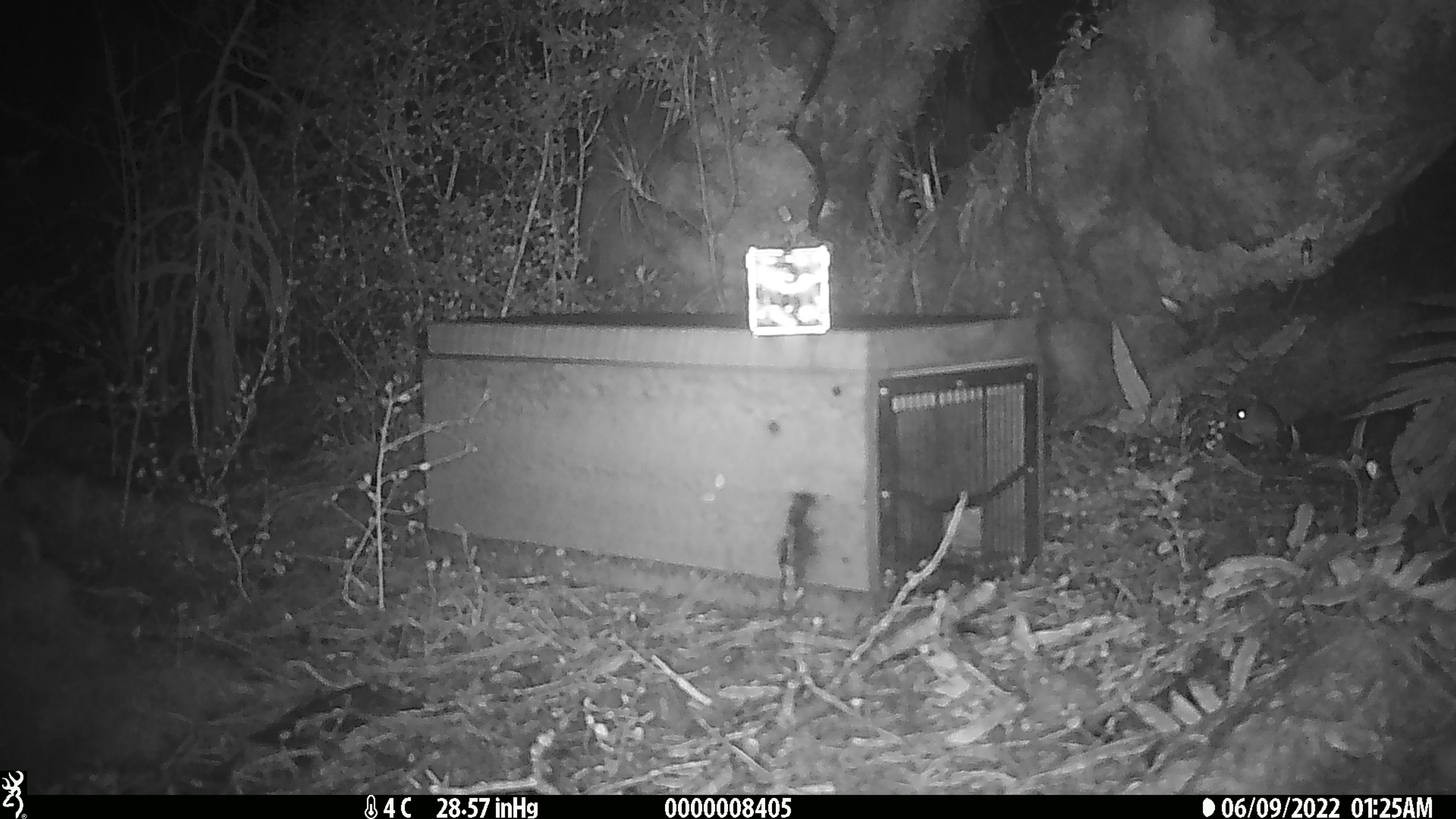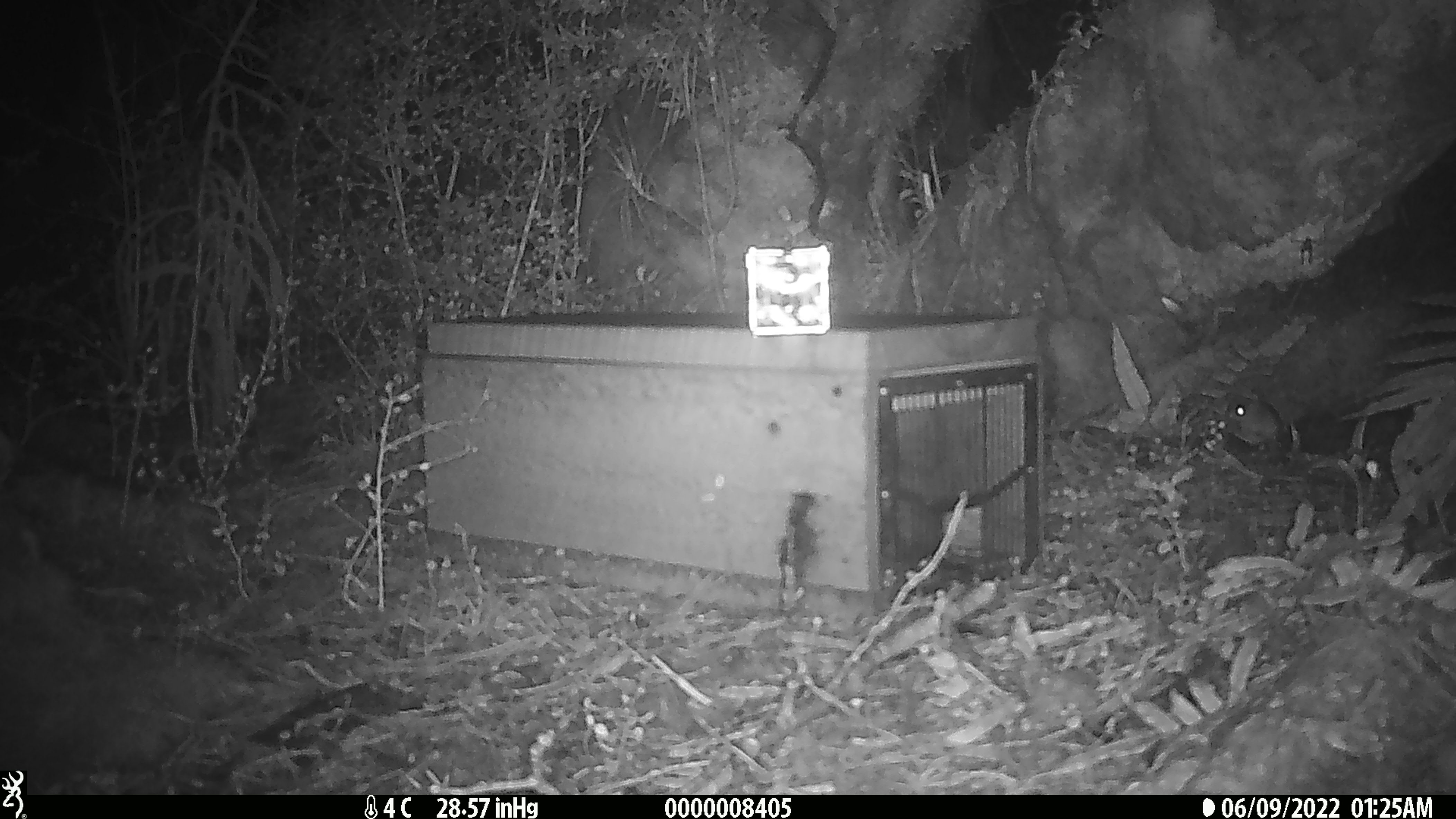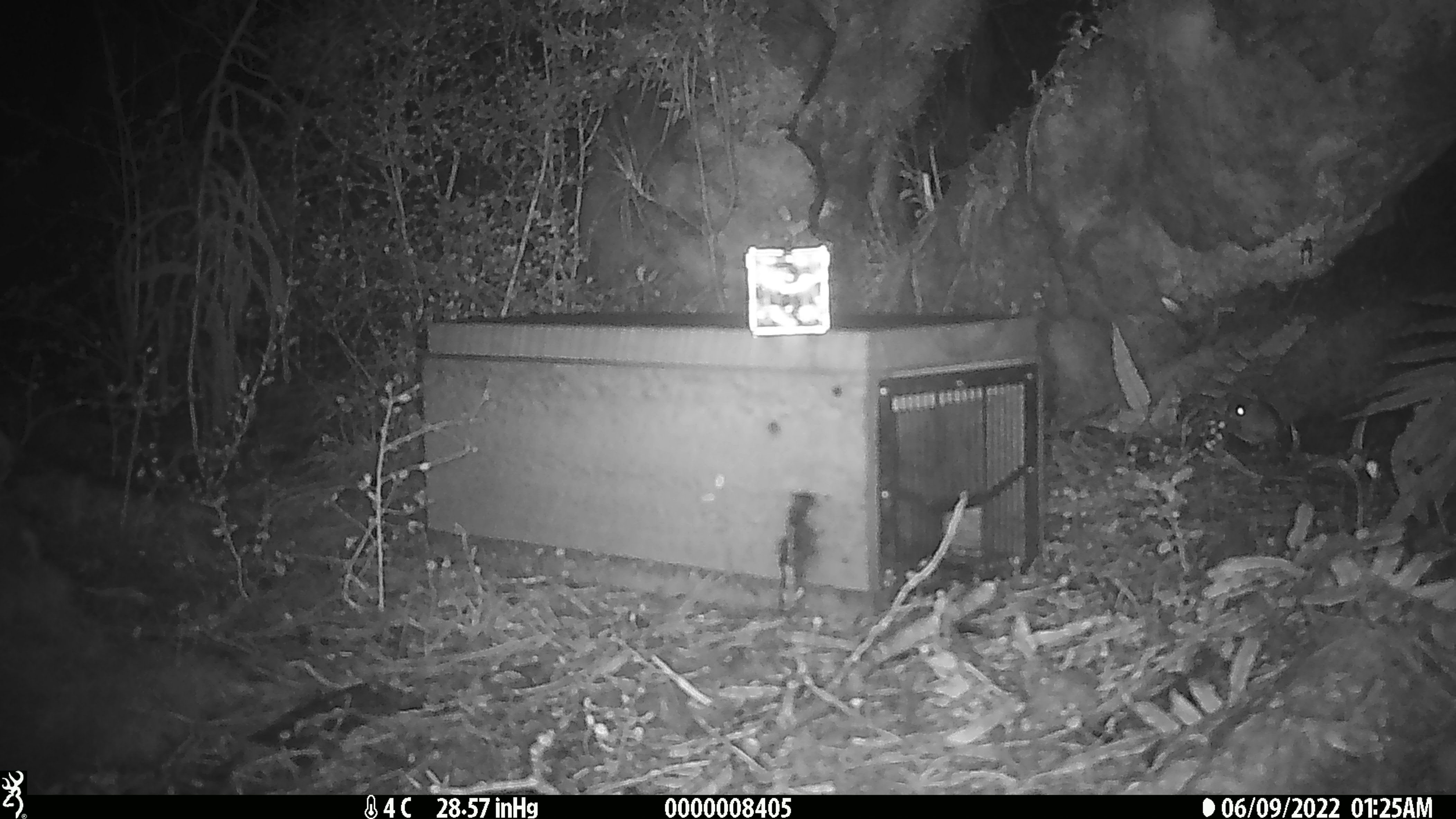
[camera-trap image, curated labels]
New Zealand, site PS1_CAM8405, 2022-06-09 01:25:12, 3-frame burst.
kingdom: Animalia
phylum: Chordata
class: Mammalia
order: Rodentia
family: Muridae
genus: Mus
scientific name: Mus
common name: mouse